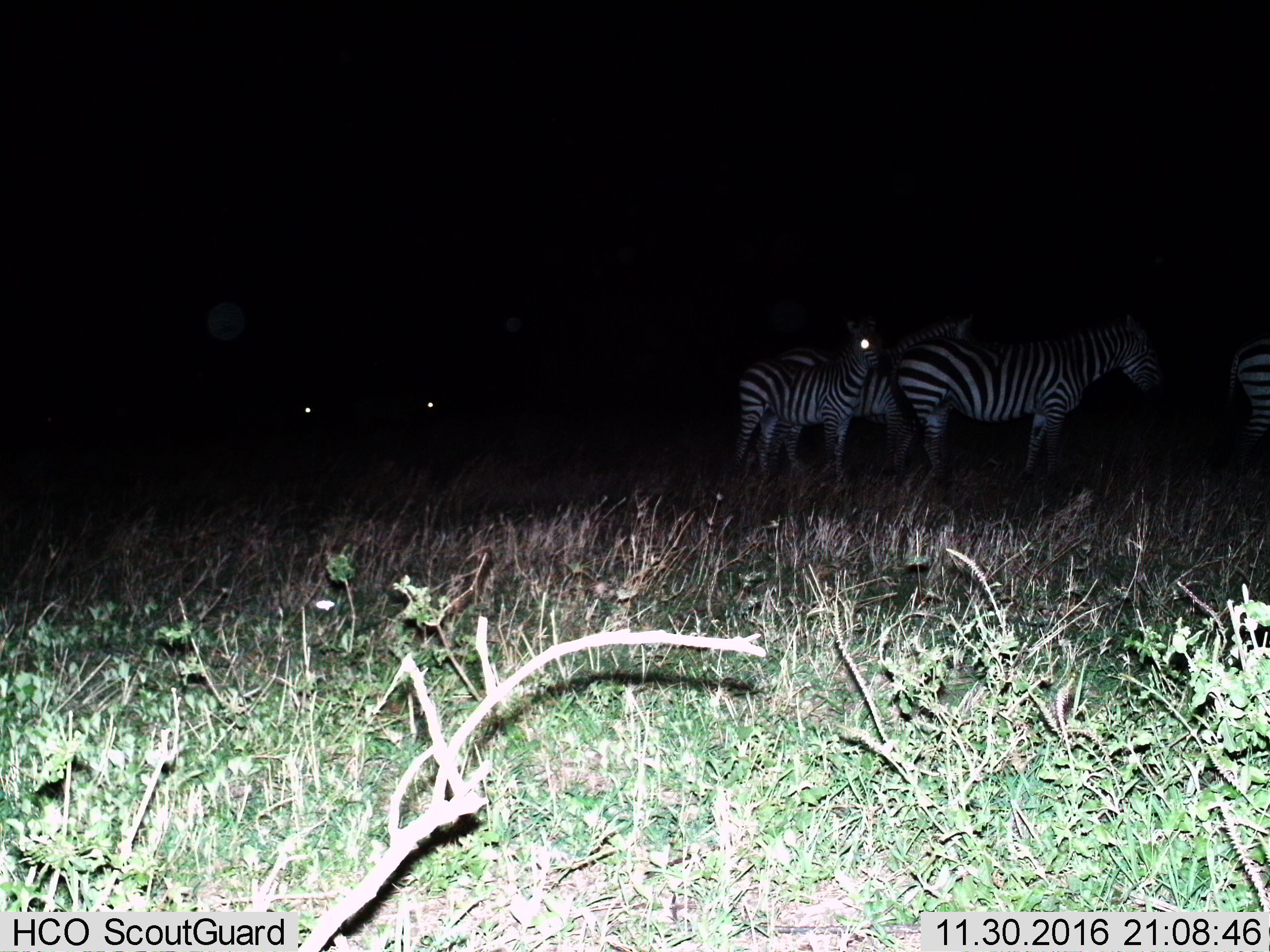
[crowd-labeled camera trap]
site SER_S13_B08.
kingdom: Animalia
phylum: Chordata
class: Mammalia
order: Perissodactyla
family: Equidae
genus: Equus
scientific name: Equus quagga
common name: plains zebra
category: zebraplains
Zebraplains (plains zebra) (Equus quagga), count 6. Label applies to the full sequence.